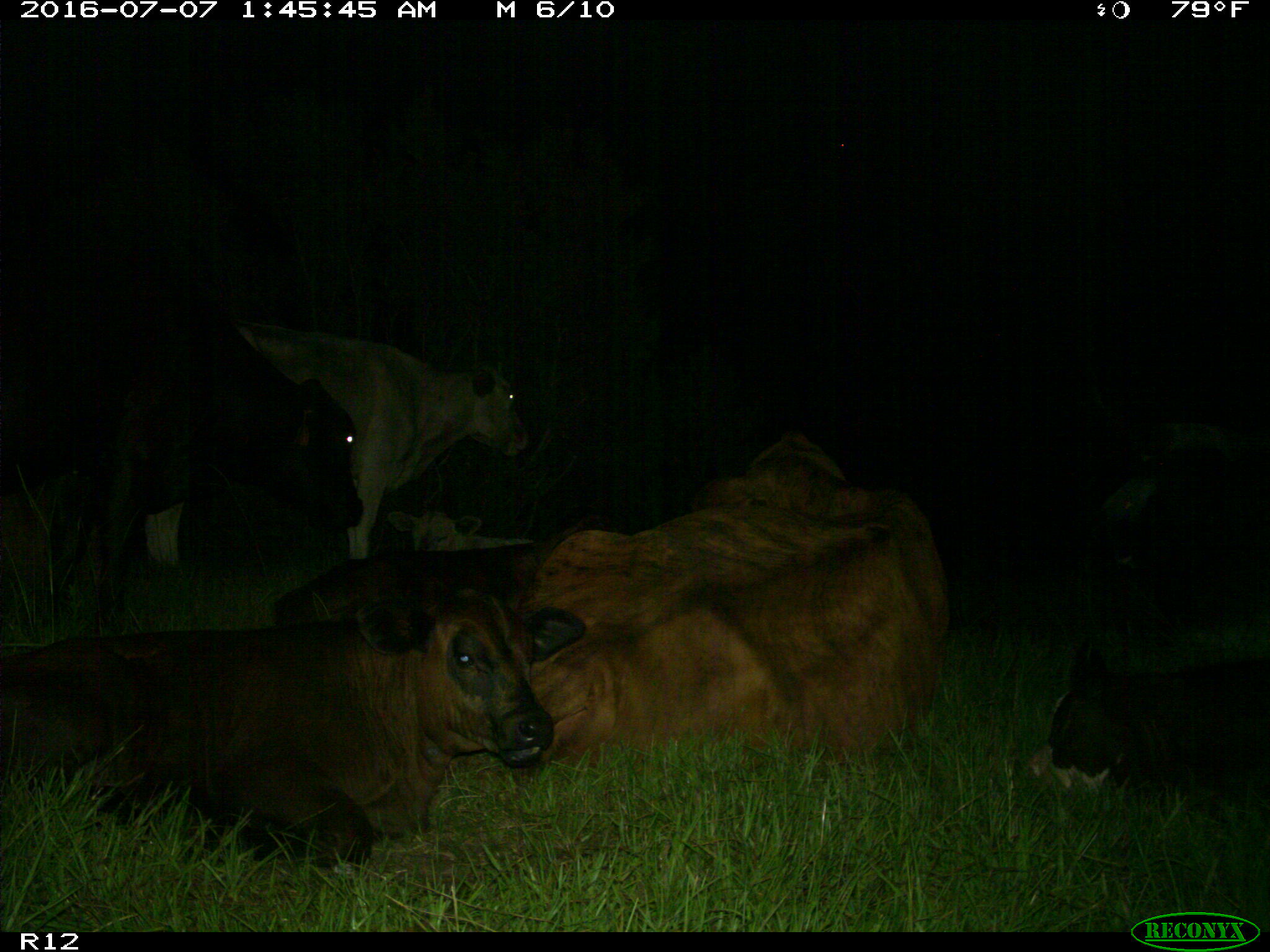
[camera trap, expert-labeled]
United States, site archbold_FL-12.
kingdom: Animalia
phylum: Chordata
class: Mammalia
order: Artiodactyla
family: Bovidae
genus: Bos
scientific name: Bos taurus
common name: domestic cow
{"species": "Bos taurus (domestic cow)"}